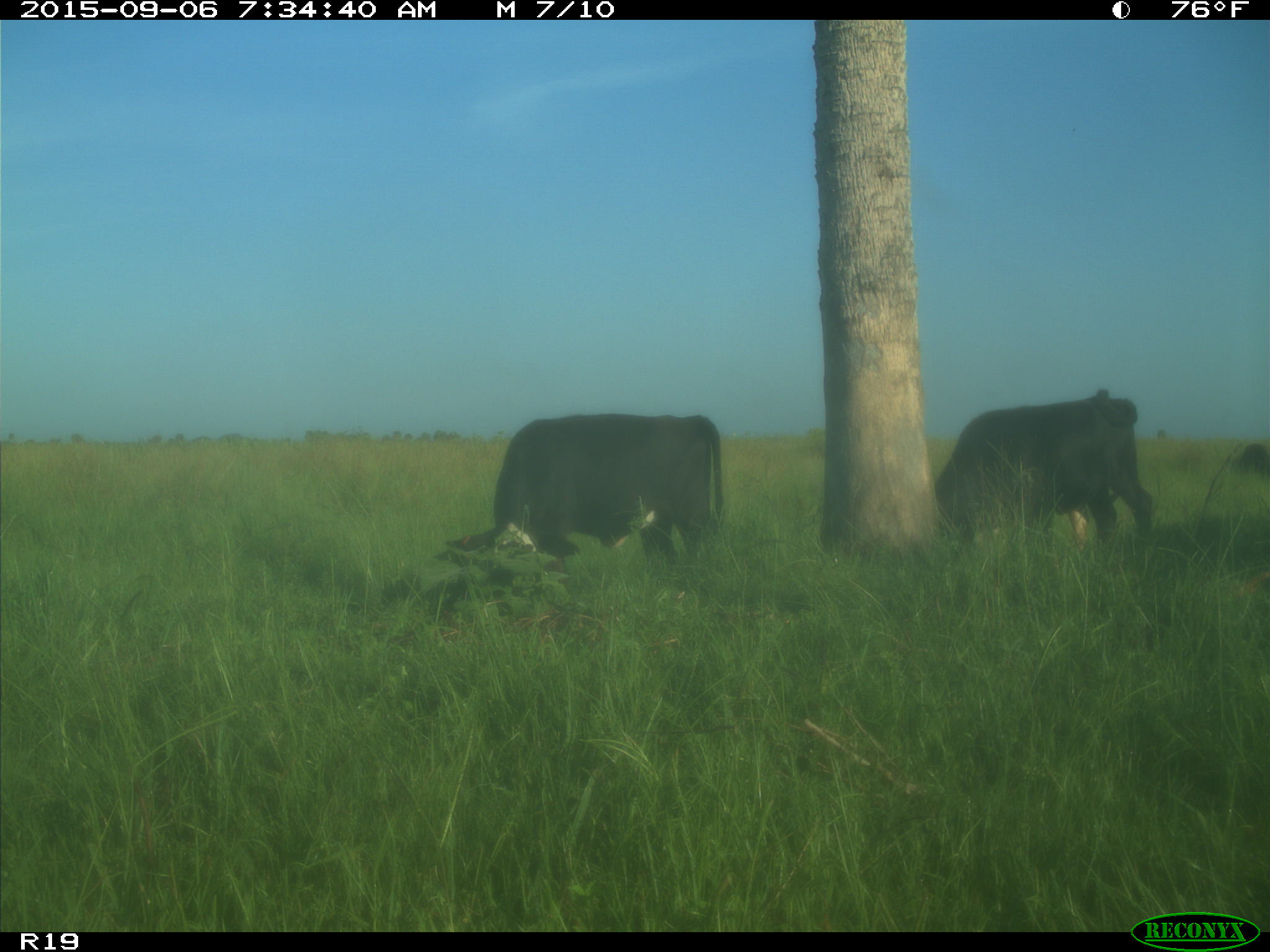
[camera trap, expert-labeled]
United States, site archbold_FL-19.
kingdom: Animalia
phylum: Chordata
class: Mammalia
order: Artiodactyla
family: Bovidae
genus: Bos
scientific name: Bos taurus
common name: domestic cow